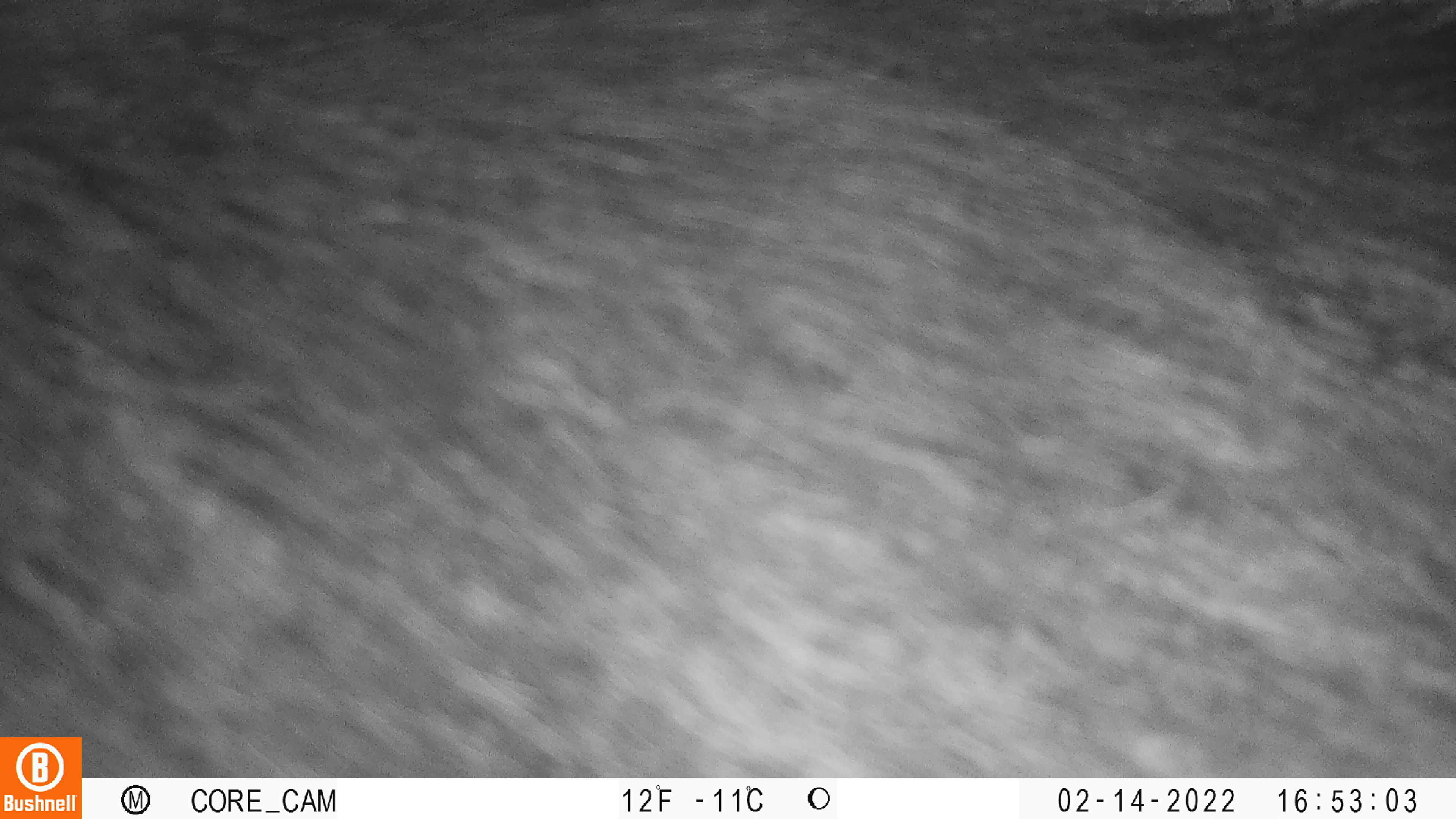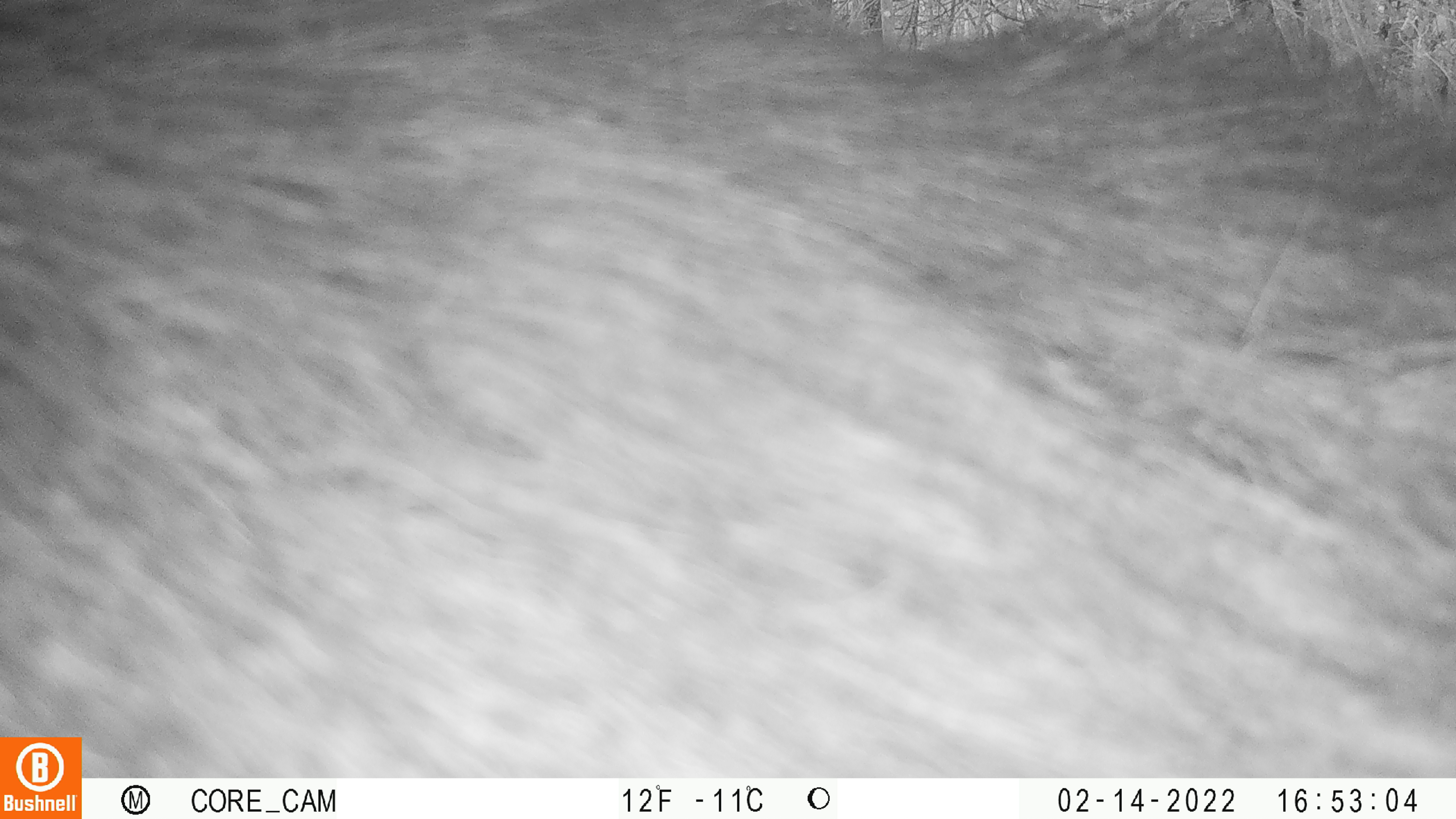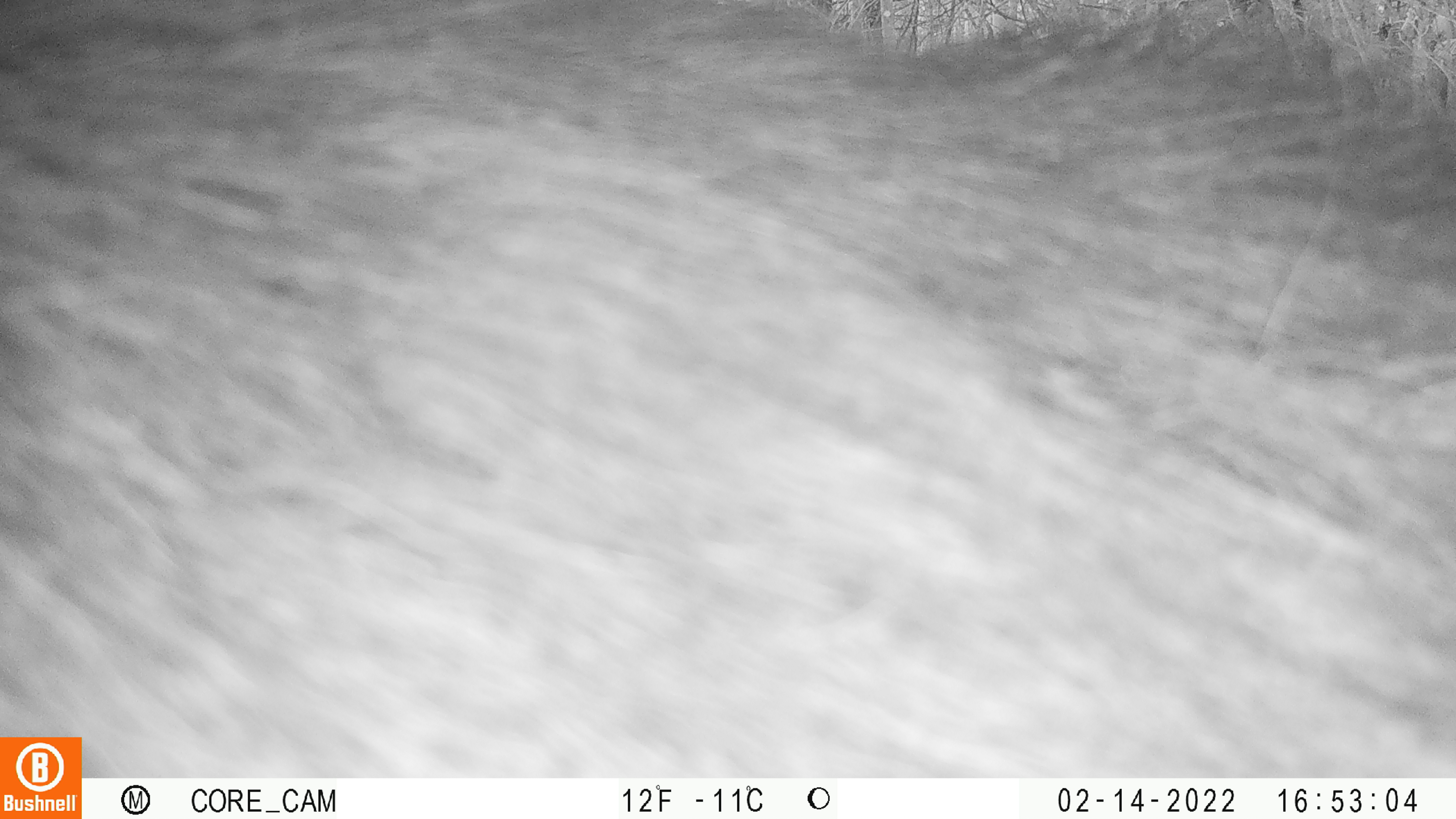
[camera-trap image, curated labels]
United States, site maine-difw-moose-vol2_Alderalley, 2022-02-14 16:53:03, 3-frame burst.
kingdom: Animalia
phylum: Chordata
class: Mammalia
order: Artiodactyla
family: Cervidae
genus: Alces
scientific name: Alces alces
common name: moose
Moose (Alces alces).